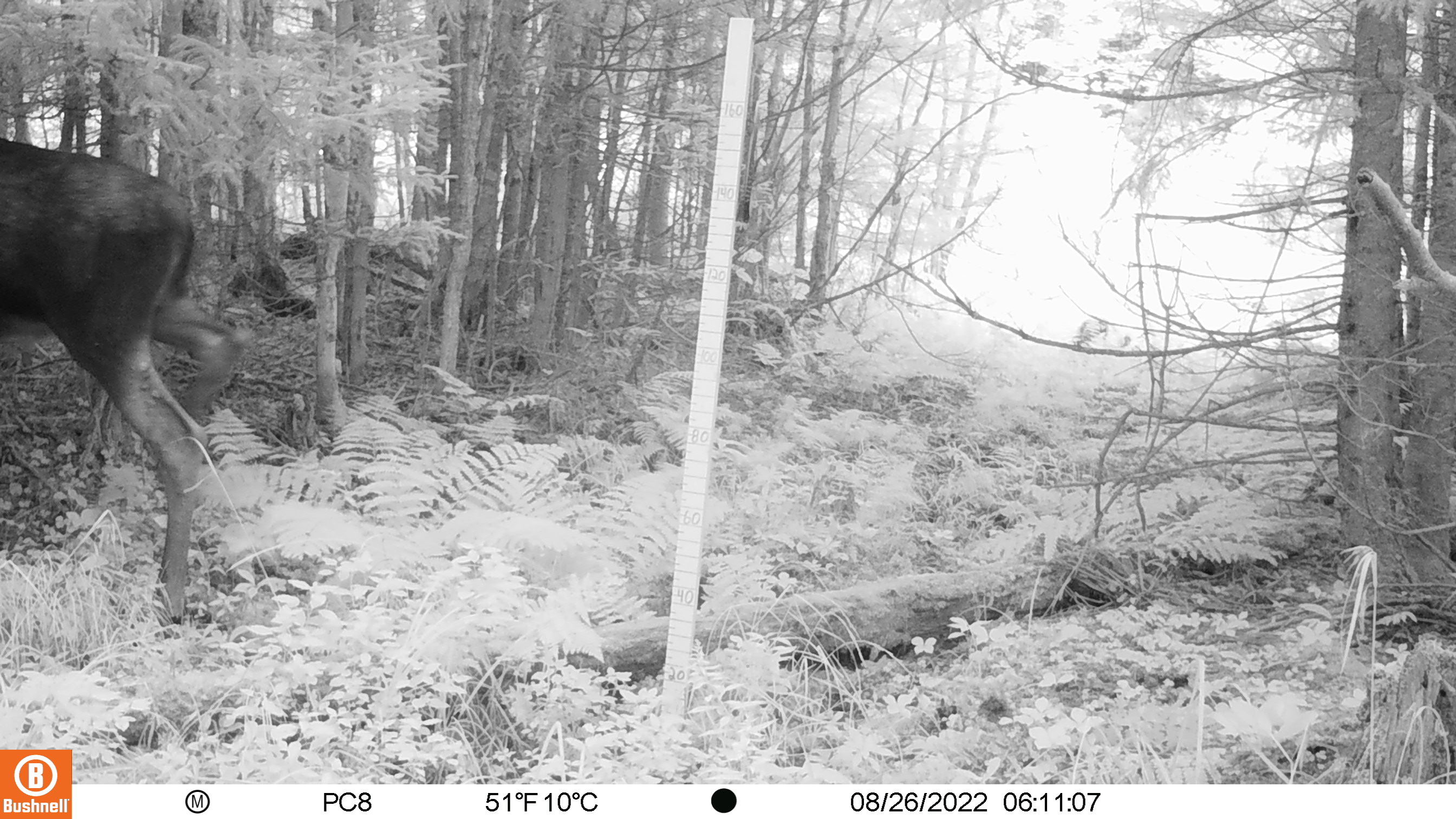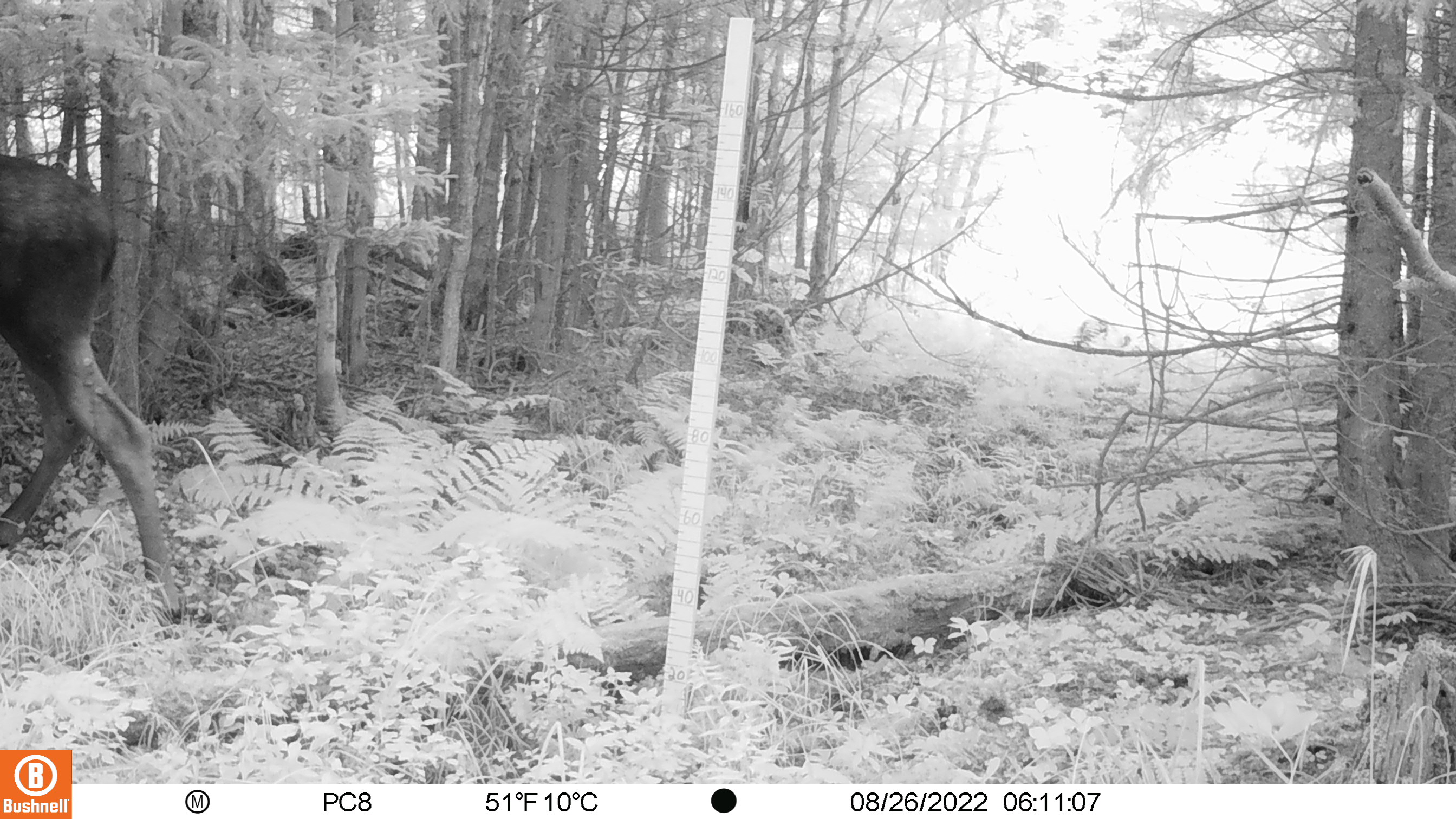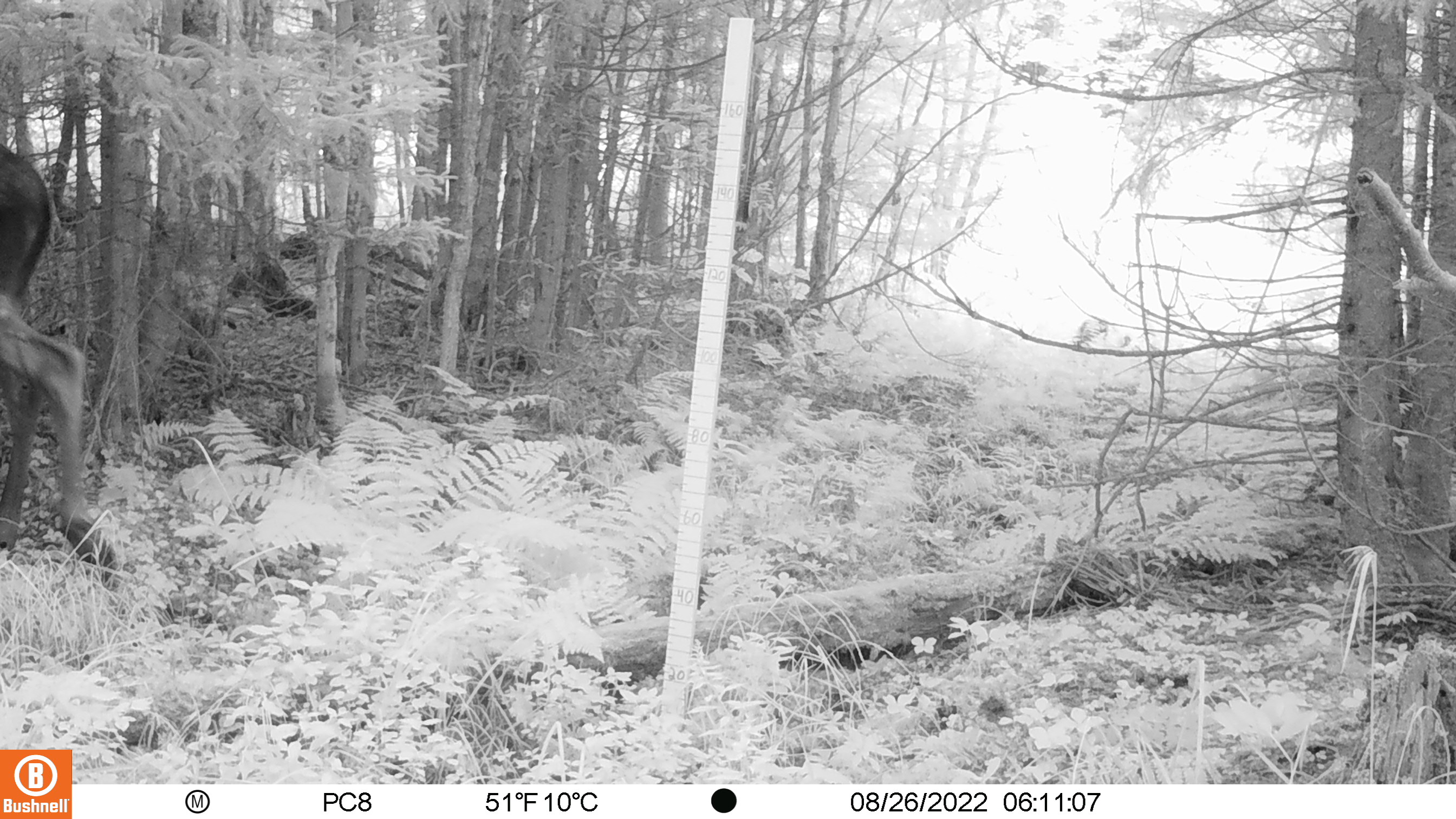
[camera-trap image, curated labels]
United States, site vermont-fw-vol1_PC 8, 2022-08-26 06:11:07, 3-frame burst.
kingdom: Animalia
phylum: Chordata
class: Mammalia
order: Artiodactyla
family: Cervidae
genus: Alces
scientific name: Alces alces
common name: moose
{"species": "moose (Alces alces)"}